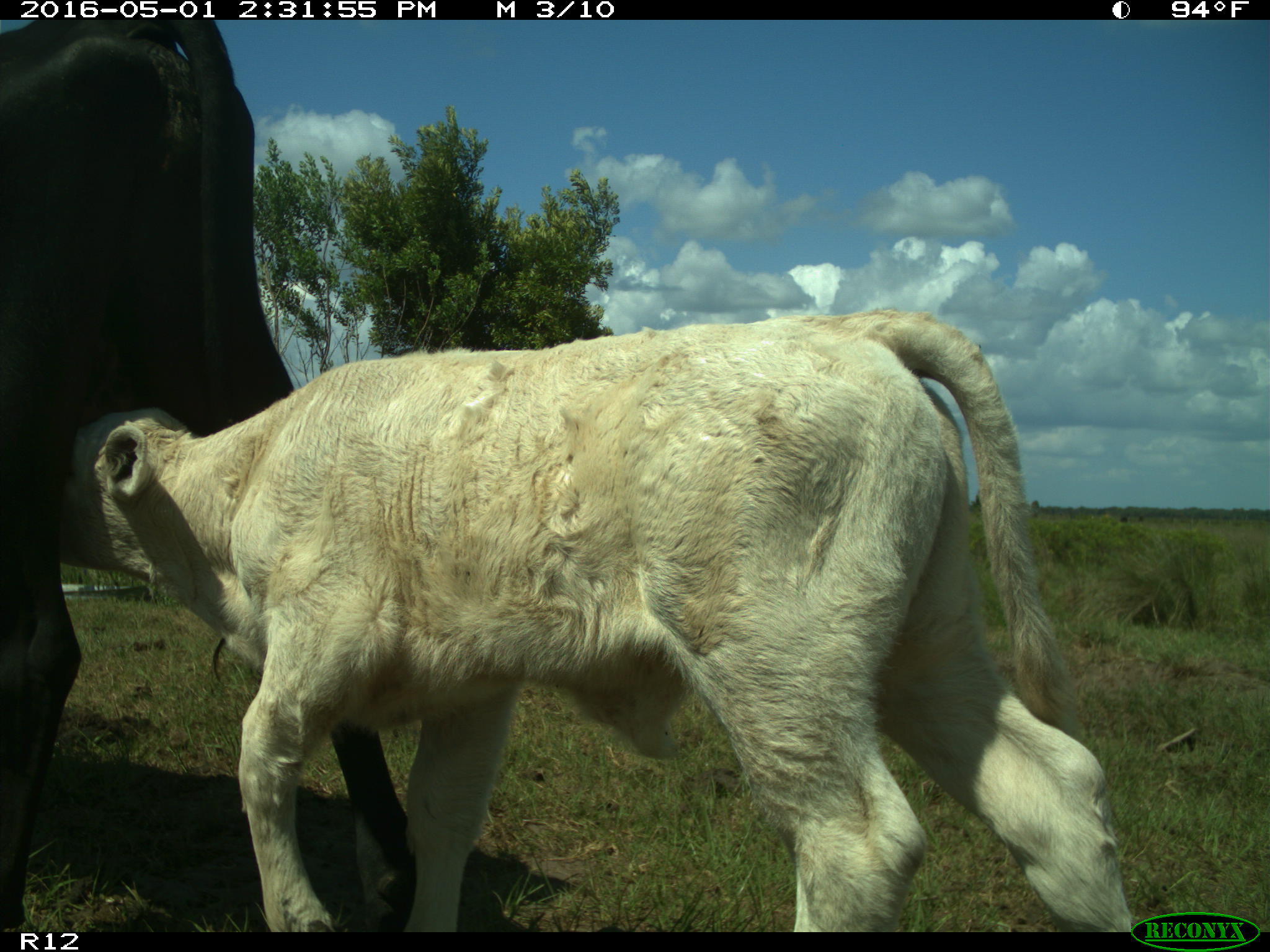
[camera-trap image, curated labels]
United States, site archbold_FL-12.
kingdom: Animalia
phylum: Chordata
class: Mammalia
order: Artiodactyla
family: Bovidae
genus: Bos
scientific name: Bos taurus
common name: domestic cow